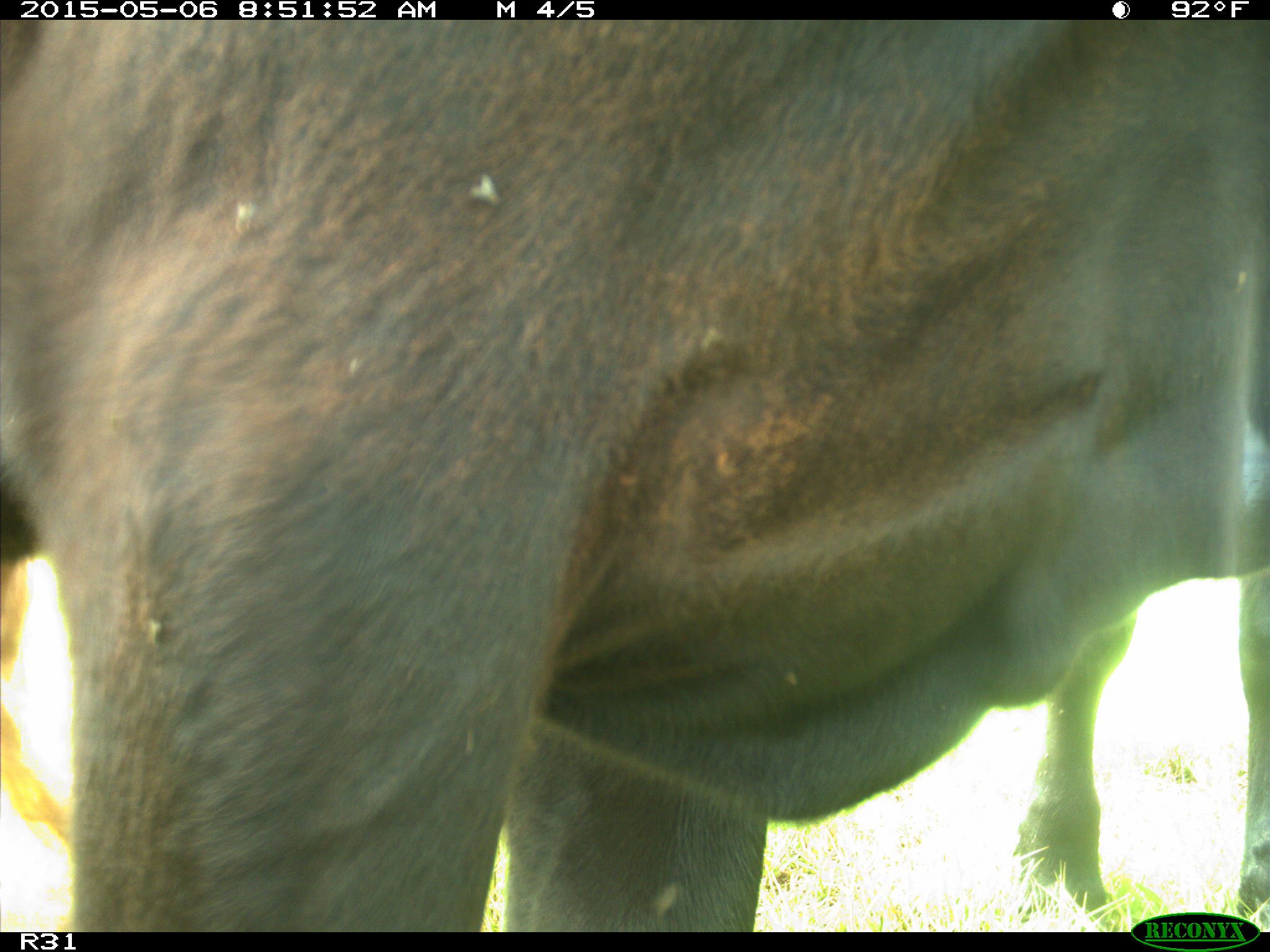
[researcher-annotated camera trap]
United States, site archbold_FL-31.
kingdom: Animalia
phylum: Chordata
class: Mammalia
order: Artiodactyla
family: Bovidae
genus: Bos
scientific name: Bos taurus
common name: domestic cow